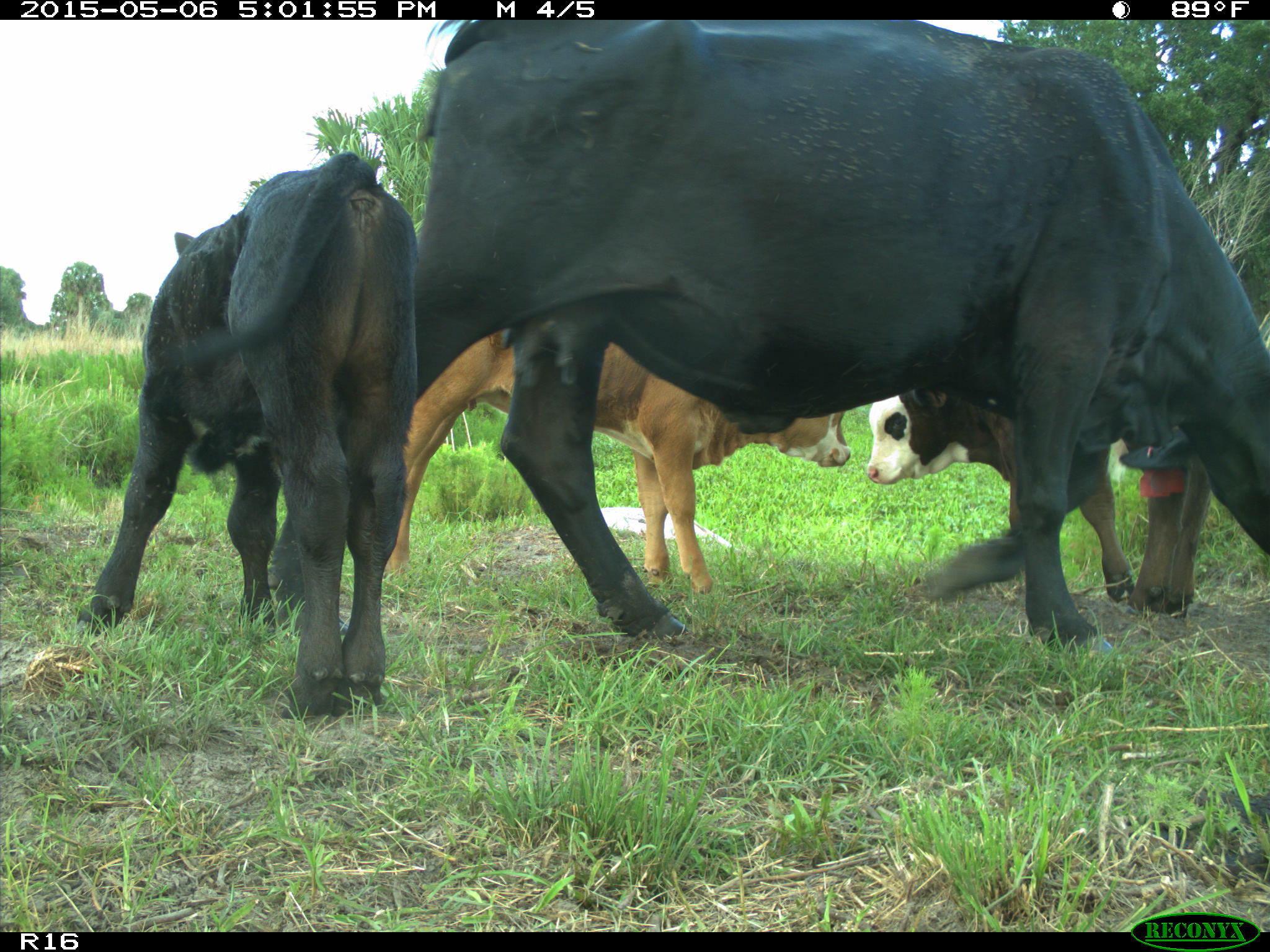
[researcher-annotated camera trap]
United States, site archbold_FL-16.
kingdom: Animalia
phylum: Chordata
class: Mammalia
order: Artiodactyla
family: Bovidae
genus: Bos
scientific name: Bos taurus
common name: domestic cow